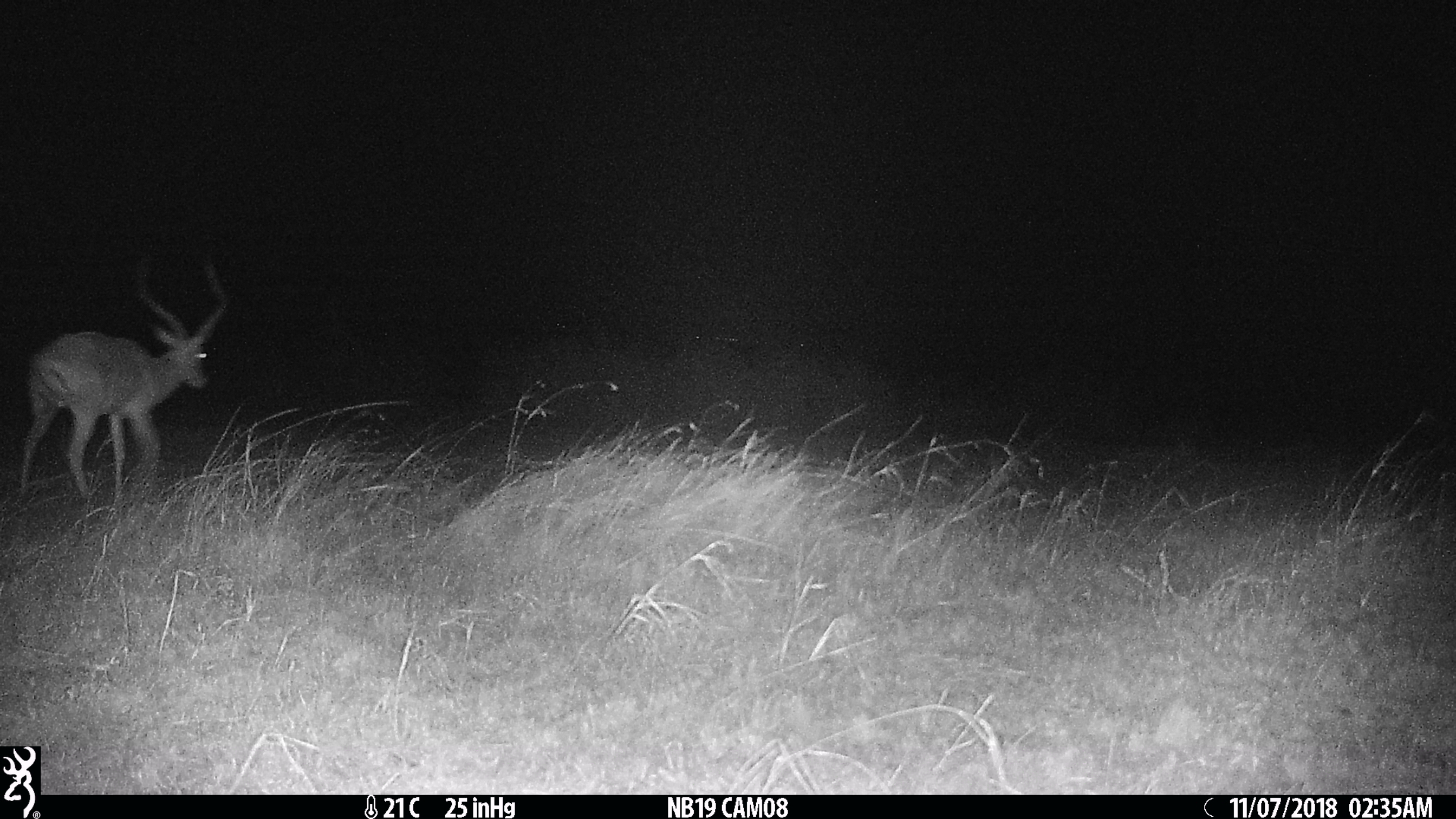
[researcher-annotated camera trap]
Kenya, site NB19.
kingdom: Animalia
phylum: Chordata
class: Mammalia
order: Artiodactyla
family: Bovidae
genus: Aepyceros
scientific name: Aepyceros melampus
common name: impala